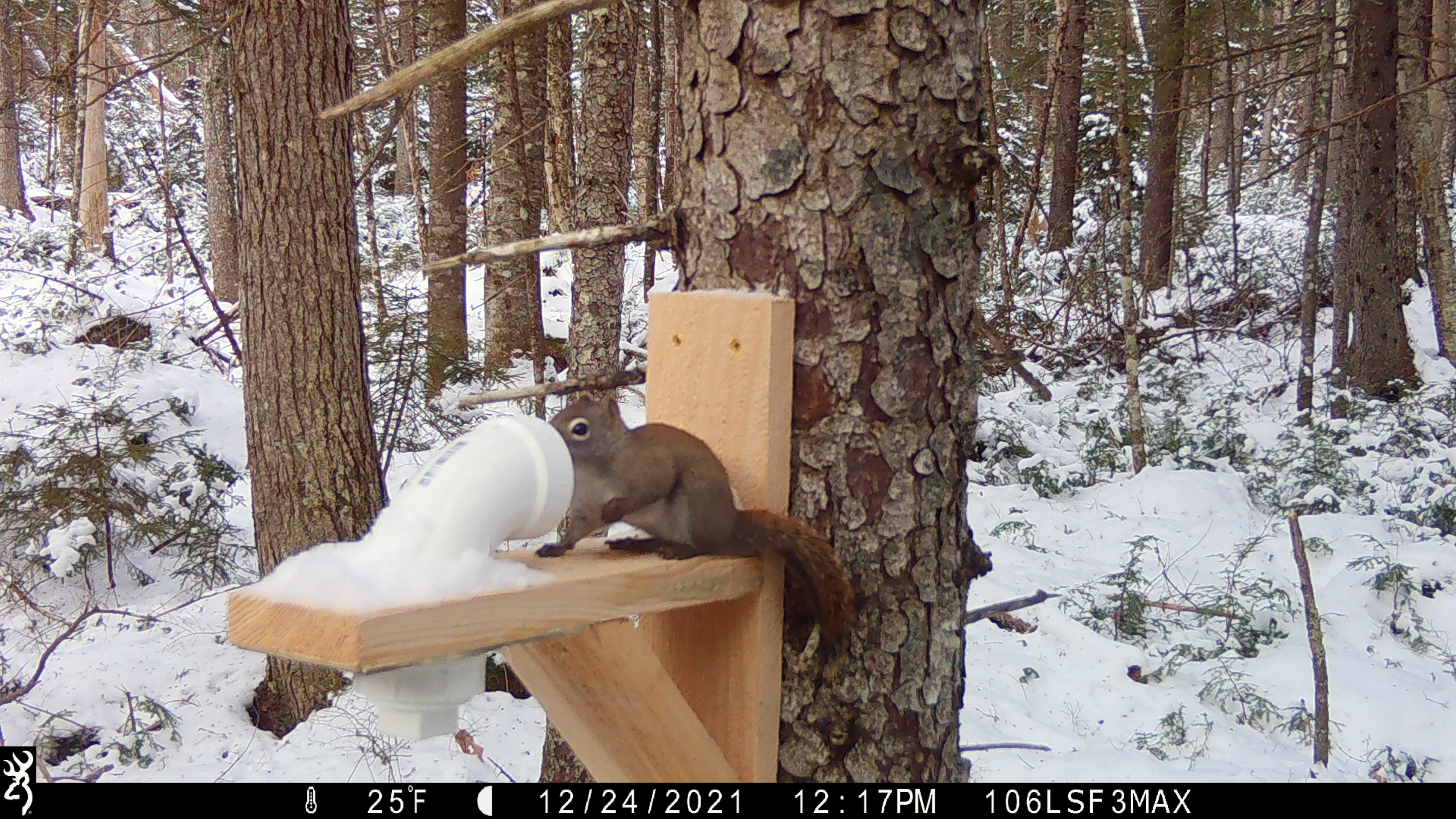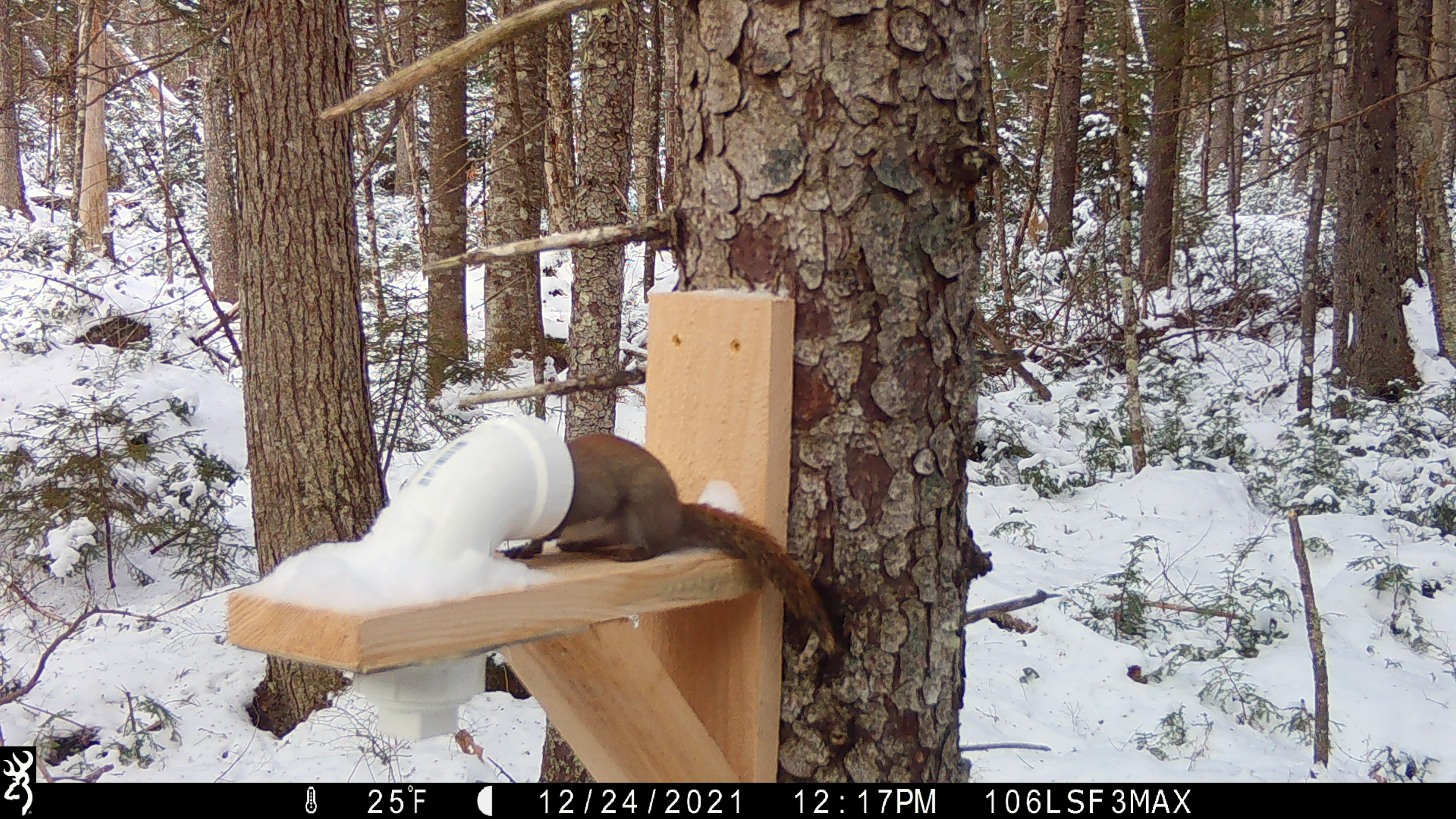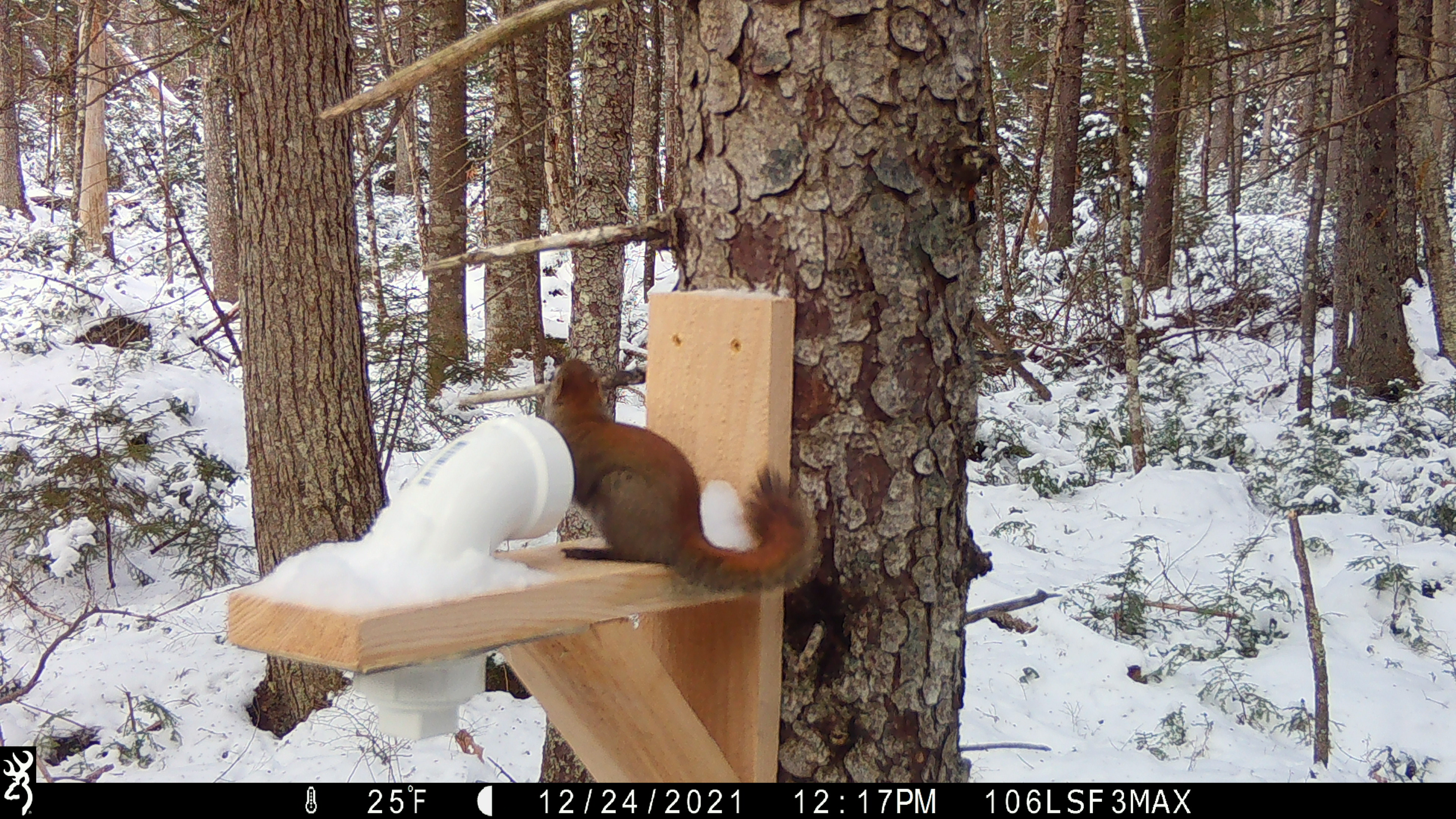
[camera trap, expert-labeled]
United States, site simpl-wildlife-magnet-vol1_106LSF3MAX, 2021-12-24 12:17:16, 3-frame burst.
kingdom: Animalia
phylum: Chordata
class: Mammalia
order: Rodentia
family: Sciuridae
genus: Tamiasciurus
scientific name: Tamiasciurus hudsonicus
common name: red squirrel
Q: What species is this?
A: Red squirrel (Tamiasciurus hudsonicus).